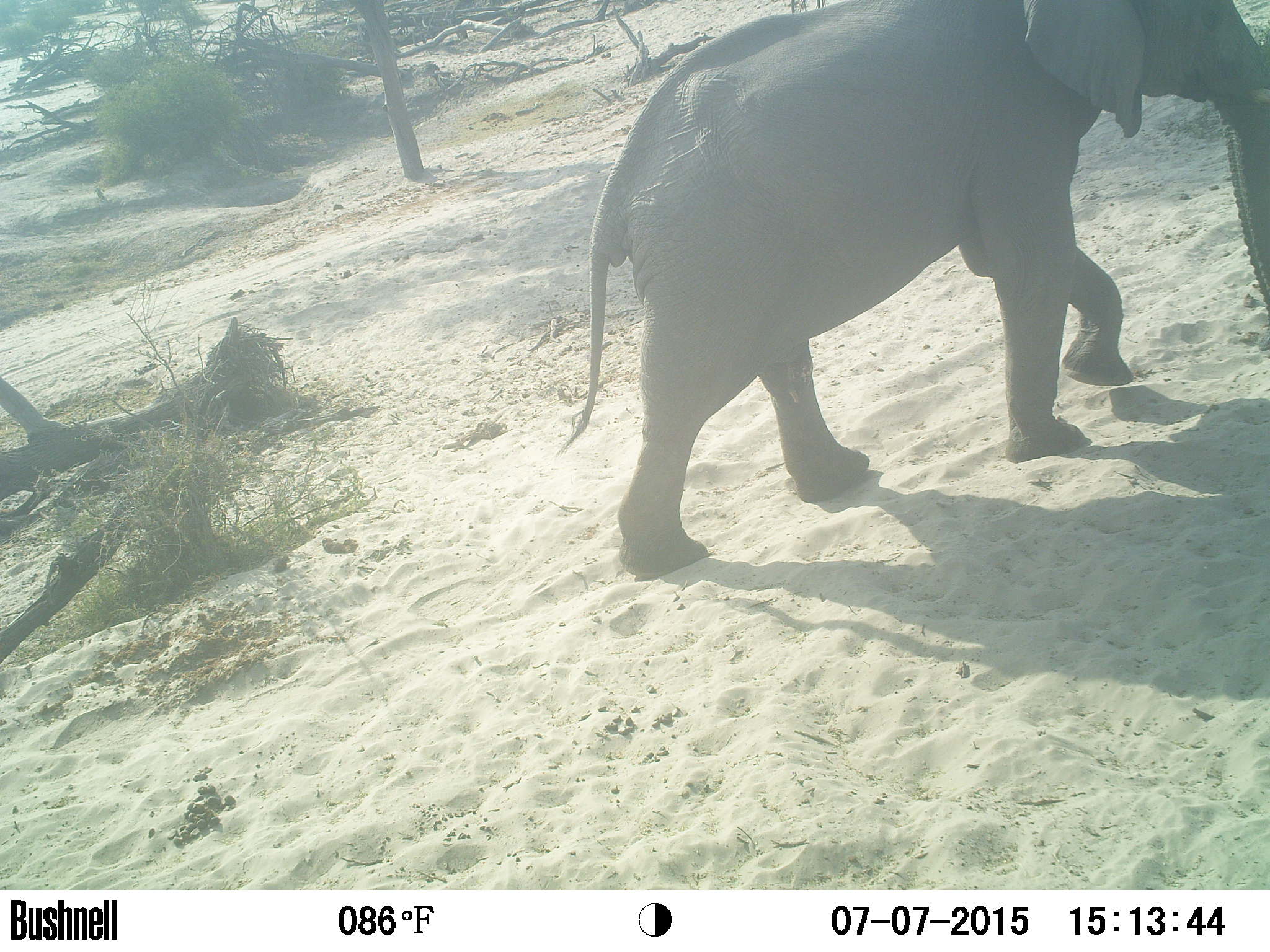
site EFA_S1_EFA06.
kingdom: Animalia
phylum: Chordata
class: Mammalia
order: Proboscidea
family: Elephantidae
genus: Loxodonta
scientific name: Loxodonta africana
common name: african bush elephant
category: elephant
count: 1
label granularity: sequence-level